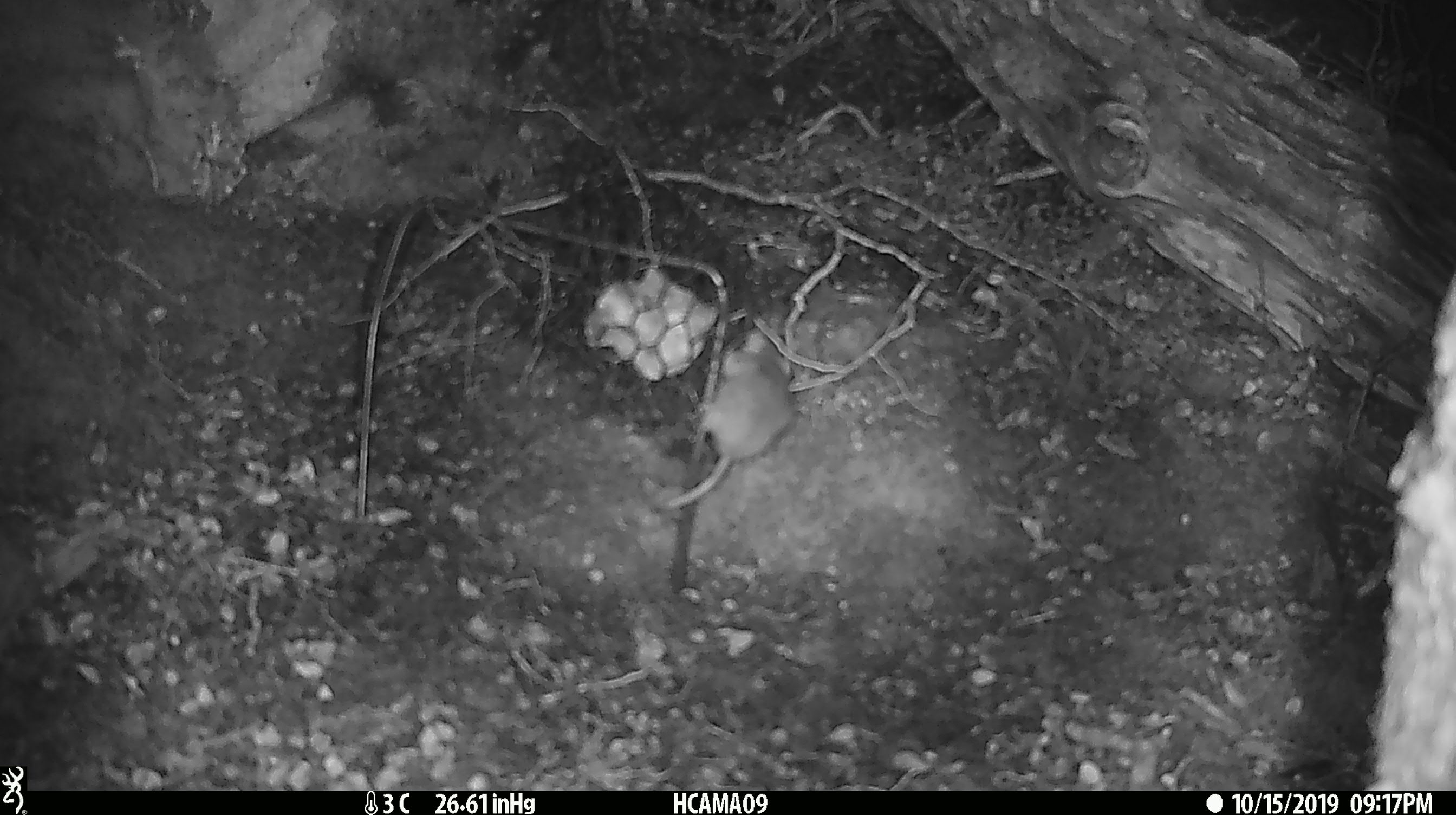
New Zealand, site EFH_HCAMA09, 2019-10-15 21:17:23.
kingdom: Animalia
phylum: Chordata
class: Mammalia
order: Rodentia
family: Muridae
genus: Mus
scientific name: Mus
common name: mouse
Mouse (Mus).